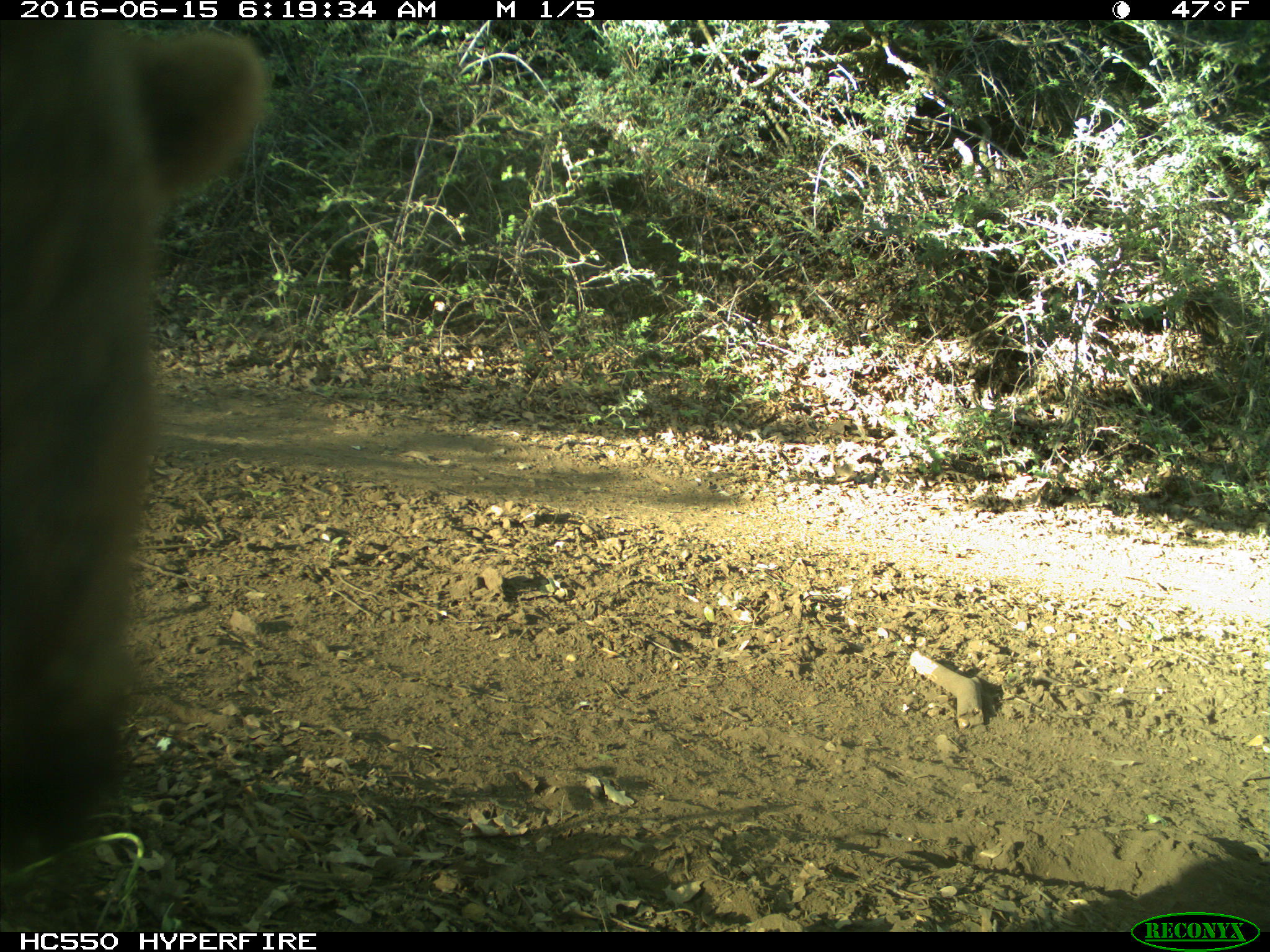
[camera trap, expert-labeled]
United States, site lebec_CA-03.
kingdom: Animalia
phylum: Chordata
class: Mammalia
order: Carnivora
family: Ursidae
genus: Ursus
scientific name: Ursus americanus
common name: american black bear